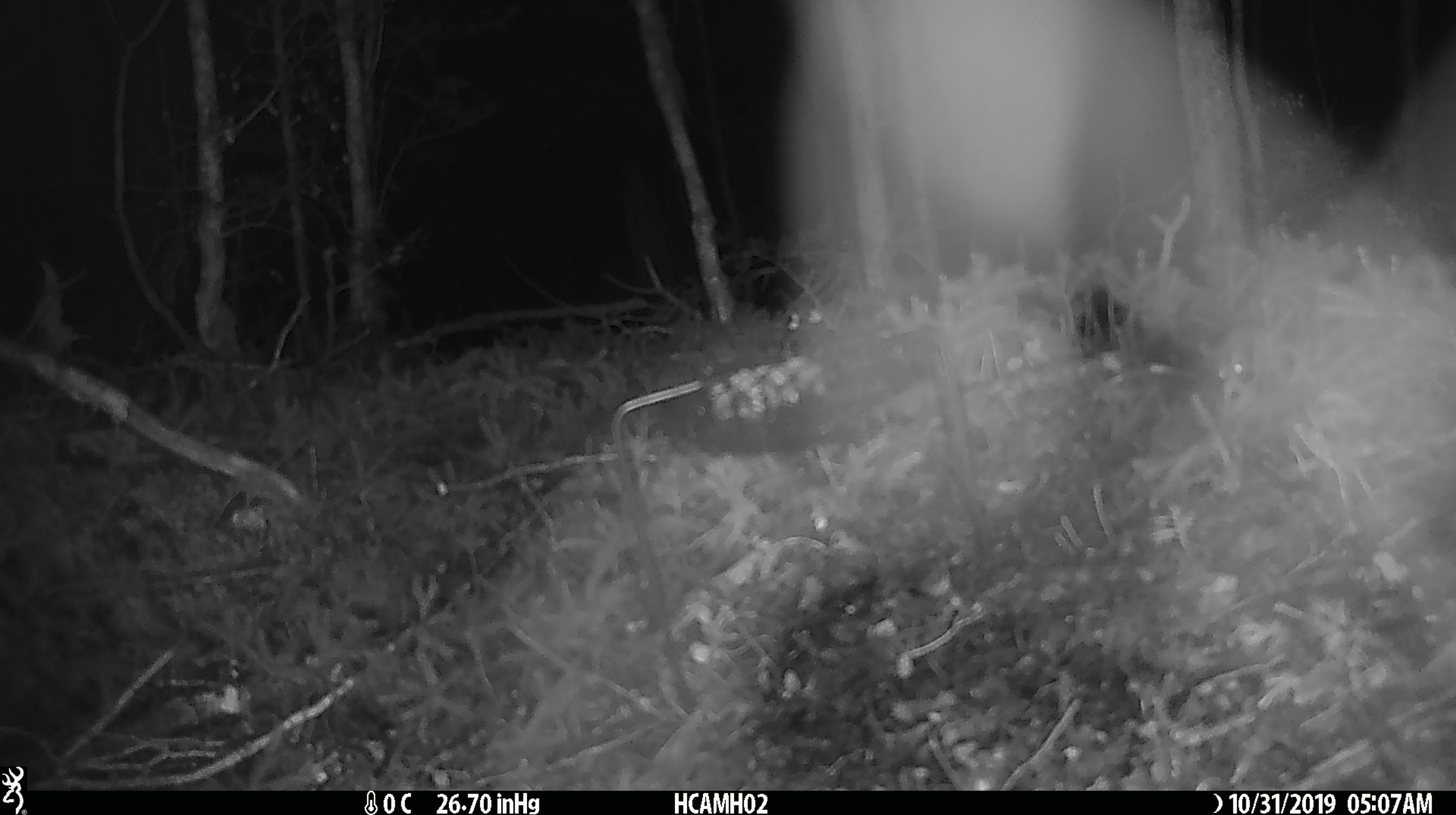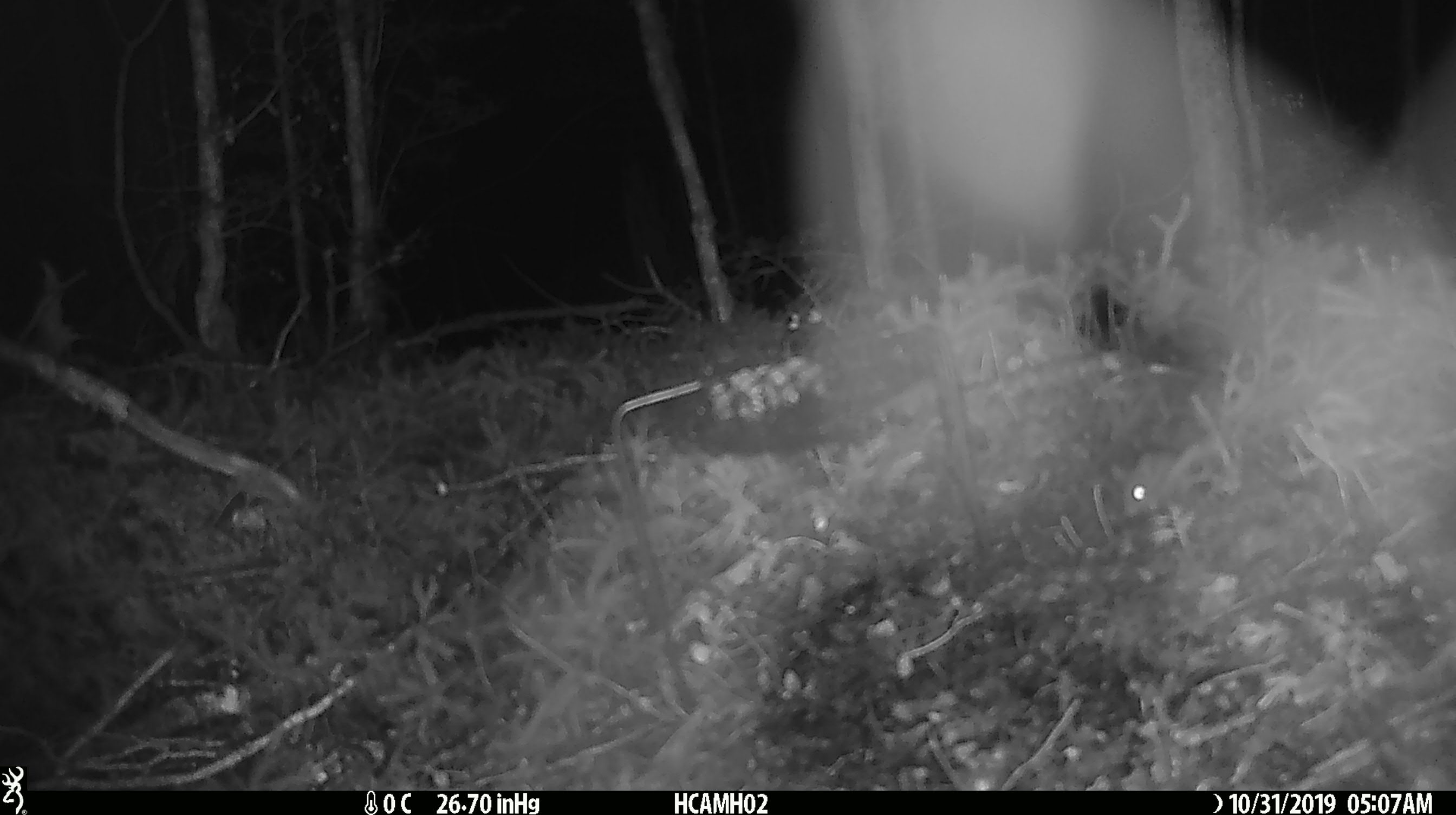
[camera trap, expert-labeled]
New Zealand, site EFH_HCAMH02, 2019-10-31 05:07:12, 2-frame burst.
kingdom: Animalia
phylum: Chordata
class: Mammalia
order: Rodentia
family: Muridae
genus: Mus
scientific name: Mus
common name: mouse